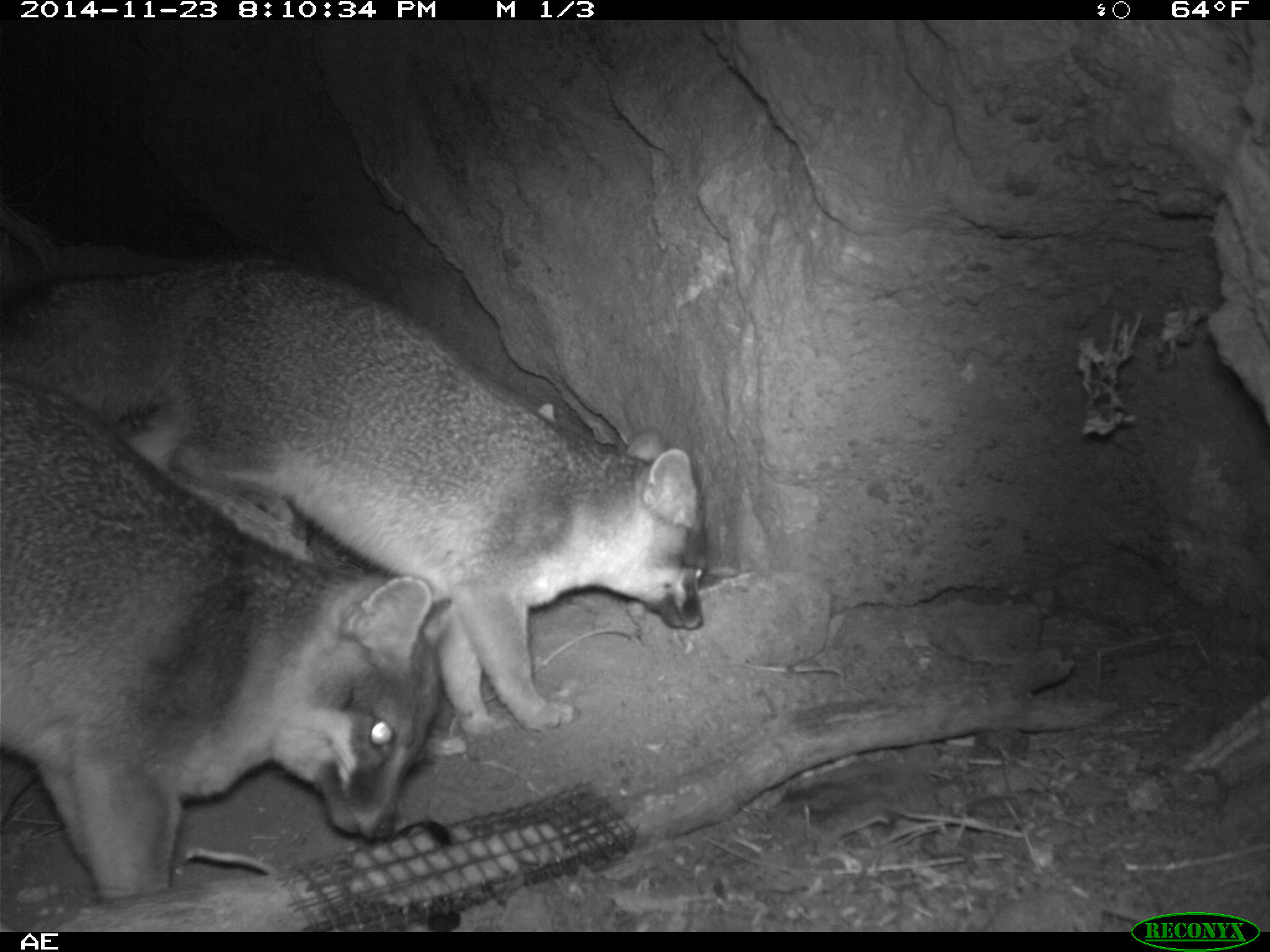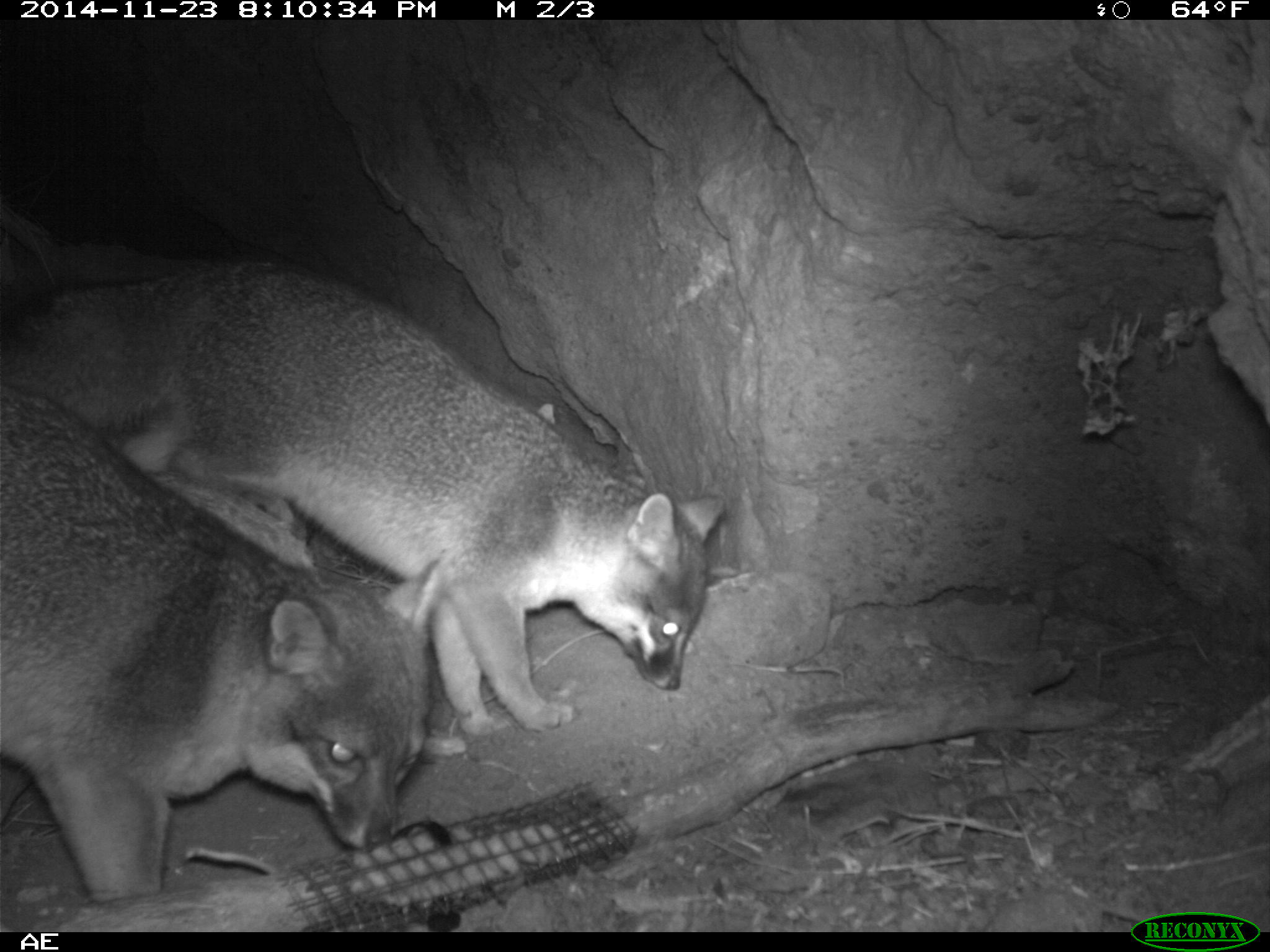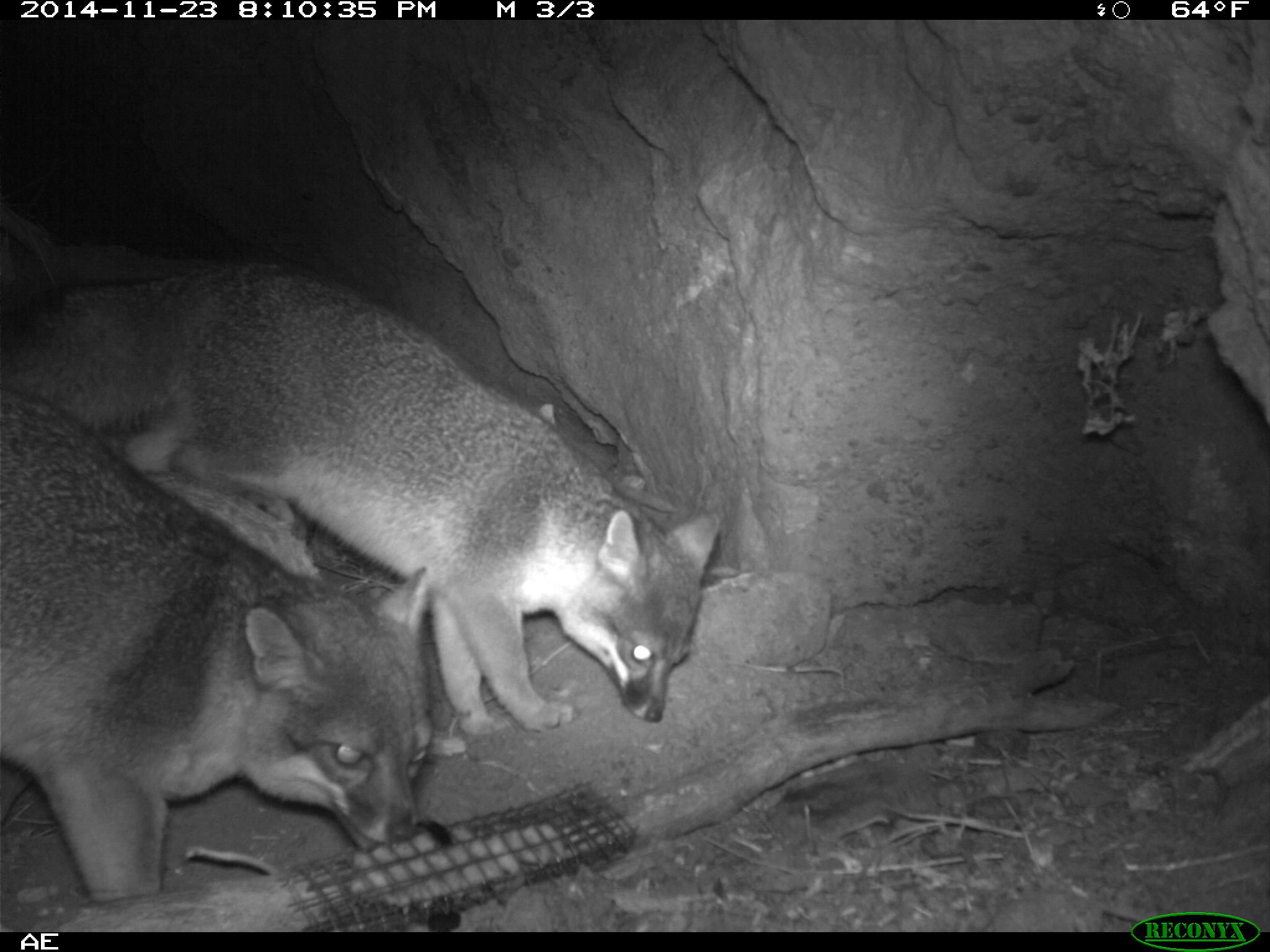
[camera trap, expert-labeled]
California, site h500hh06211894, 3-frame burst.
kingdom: Animalia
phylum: Chordata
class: Mammalia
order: Carnivora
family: Canidae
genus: Urocyon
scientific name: Urocyon littoralis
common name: island fox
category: fox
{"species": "fox (island fox) (Urocyon littoralis)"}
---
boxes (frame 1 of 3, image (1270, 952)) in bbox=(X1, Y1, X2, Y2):
fox: bbox=(0, 253, 708, 736); bbox=(0, 379, 452, 906)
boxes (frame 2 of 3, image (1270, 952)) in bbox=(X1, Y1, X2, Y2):
fox: bbox=(0, 252, 725, 734); bbox=(0, 385, 442, 902)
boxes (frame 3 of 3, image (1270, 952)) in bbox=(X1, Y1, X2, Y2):
fox: bbox=(0, 232, 724, 737); bbox=(0, 385, 429, 902)